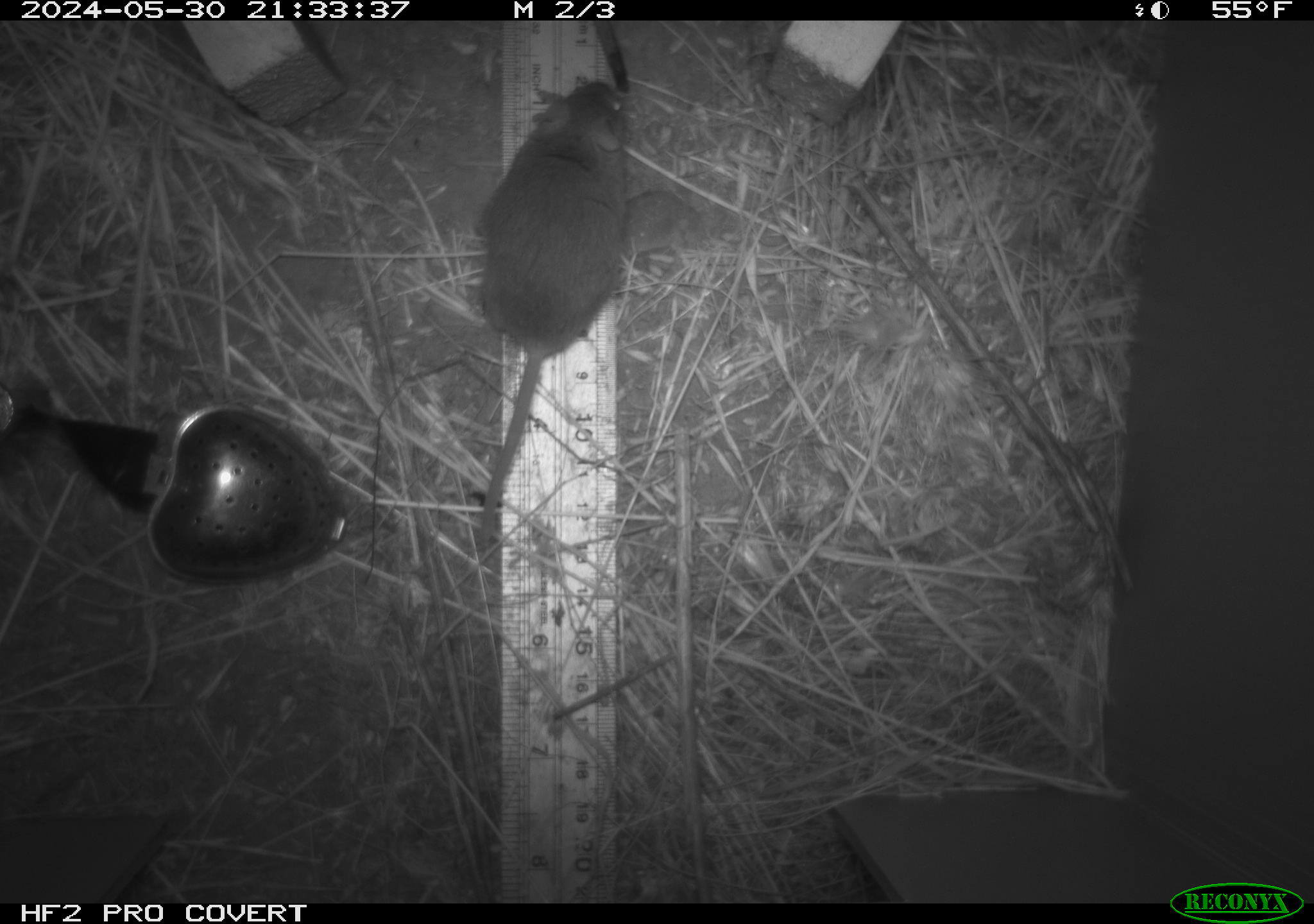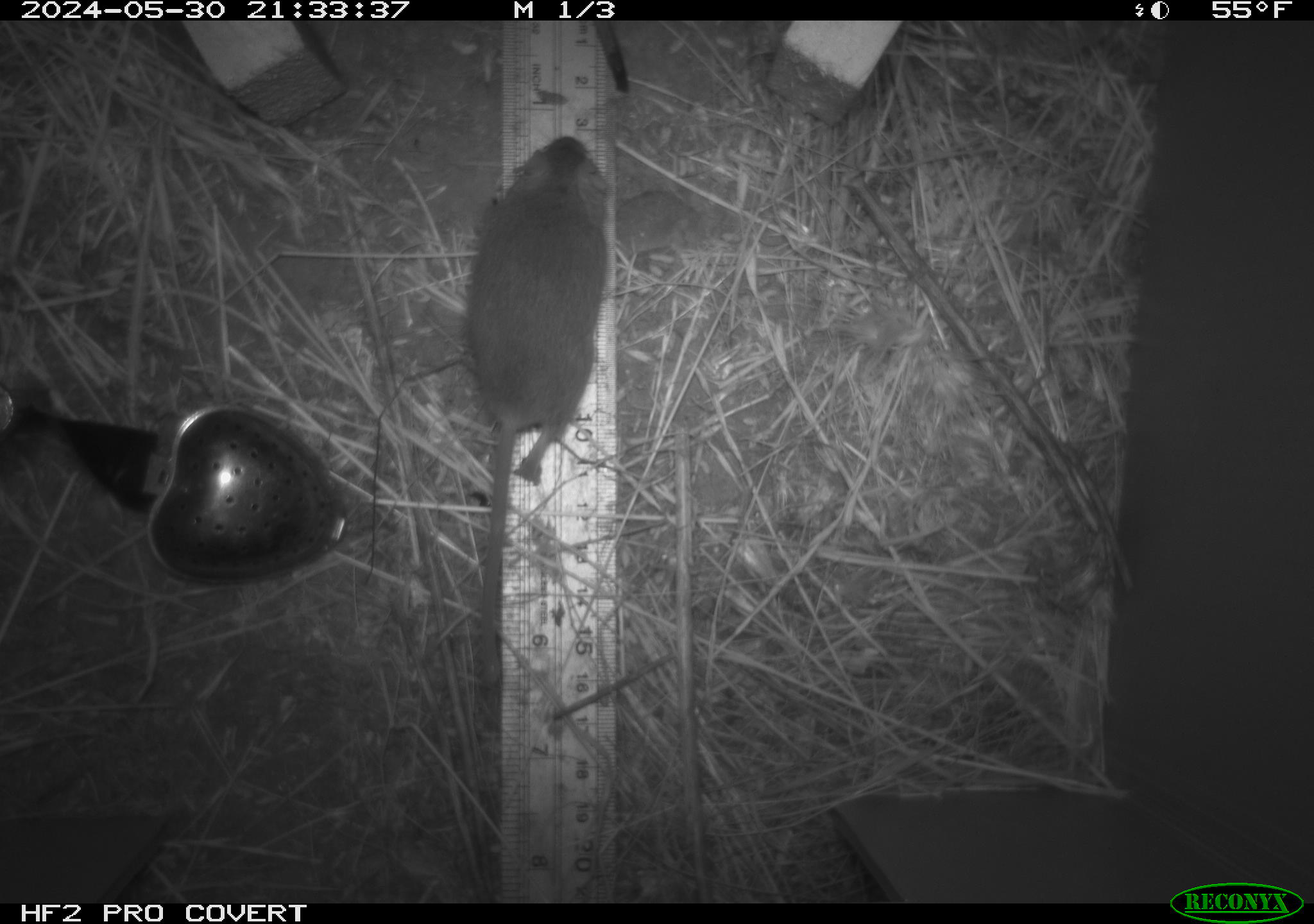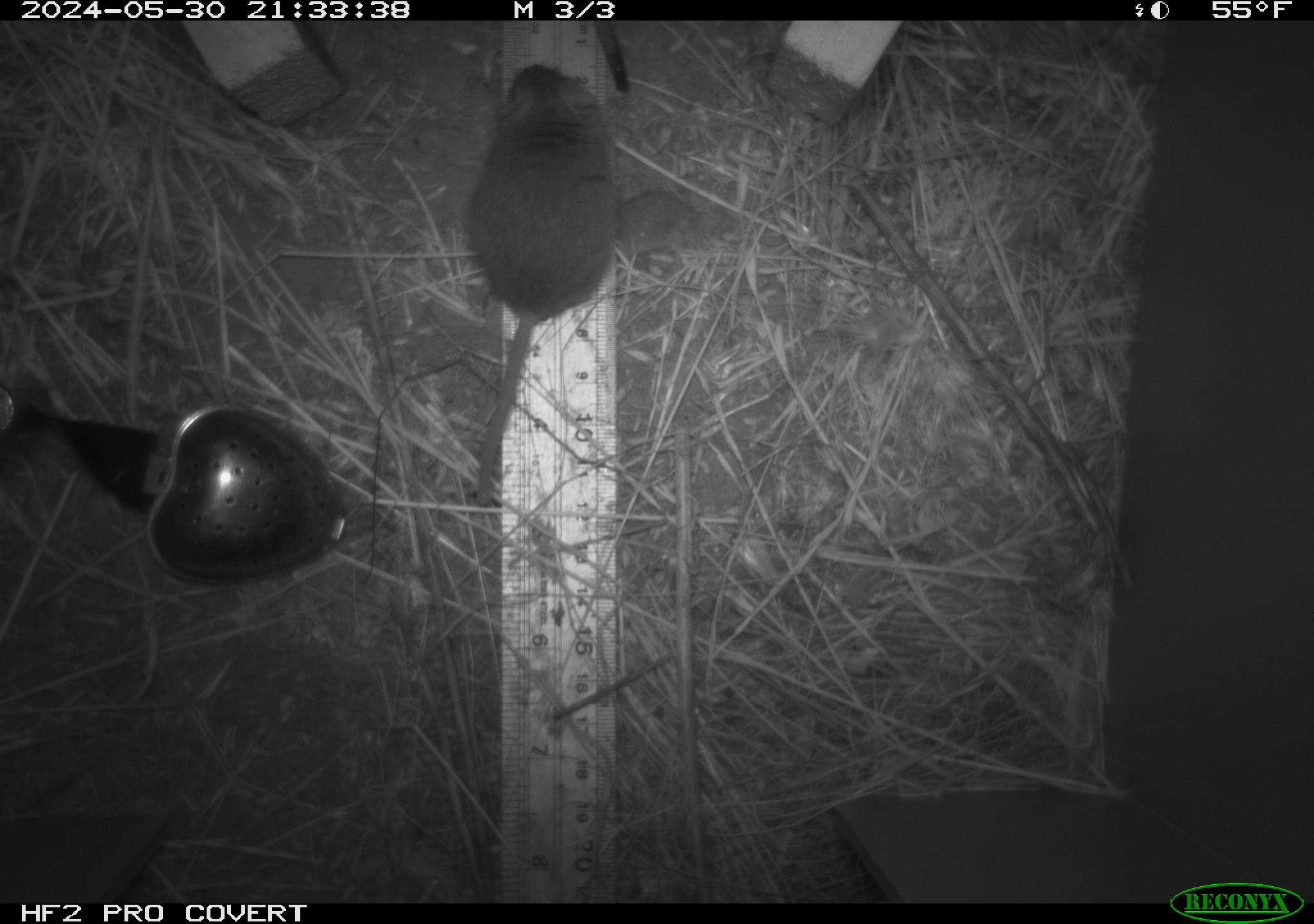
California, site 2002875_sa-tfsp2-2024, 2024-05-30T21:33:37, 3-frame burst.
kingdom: Animalia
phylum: Chordata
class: Mammalia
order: Rodentia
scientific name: Rodentia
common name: mouse species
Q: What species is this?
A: Mouse species (Rodentia).